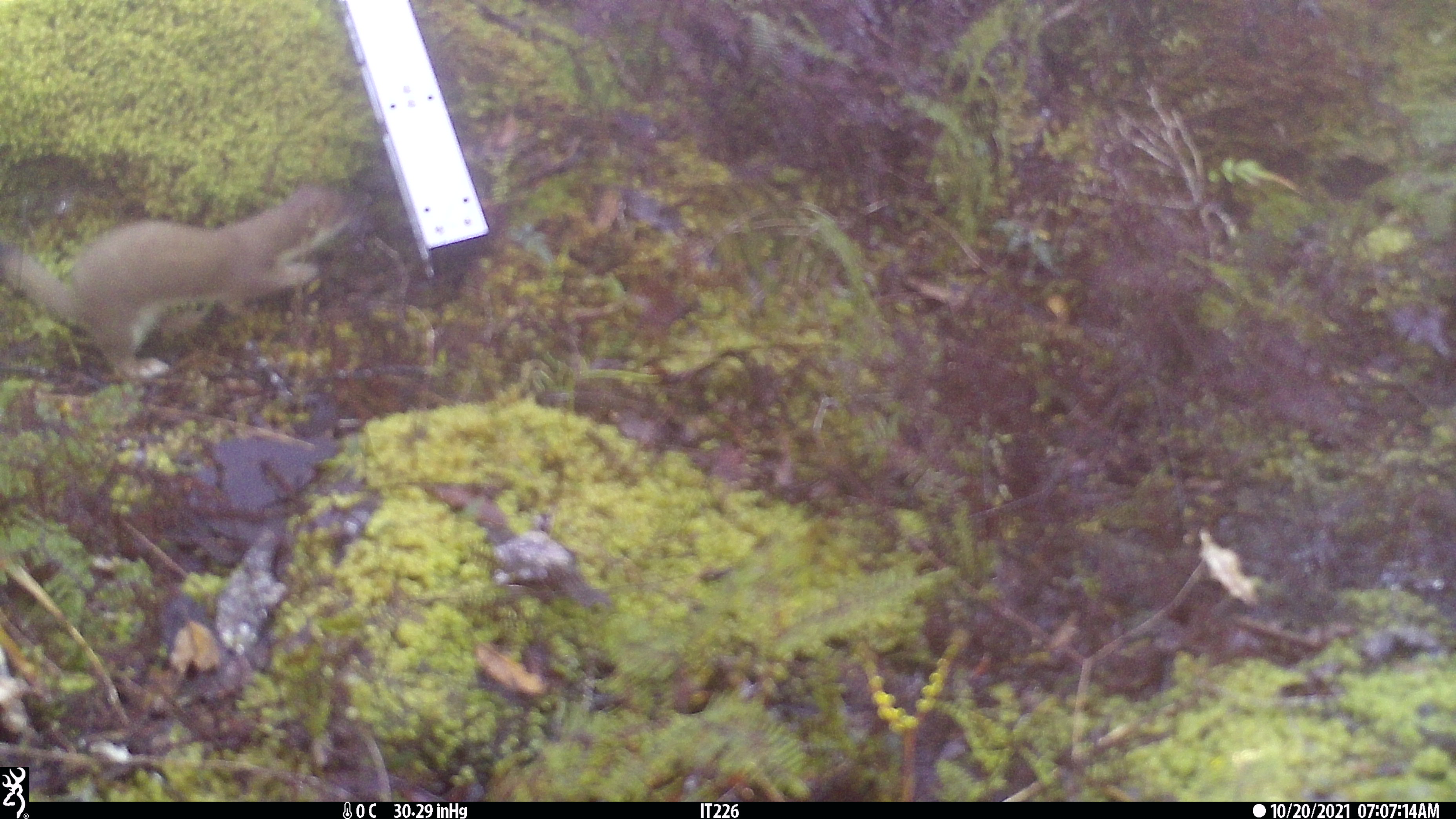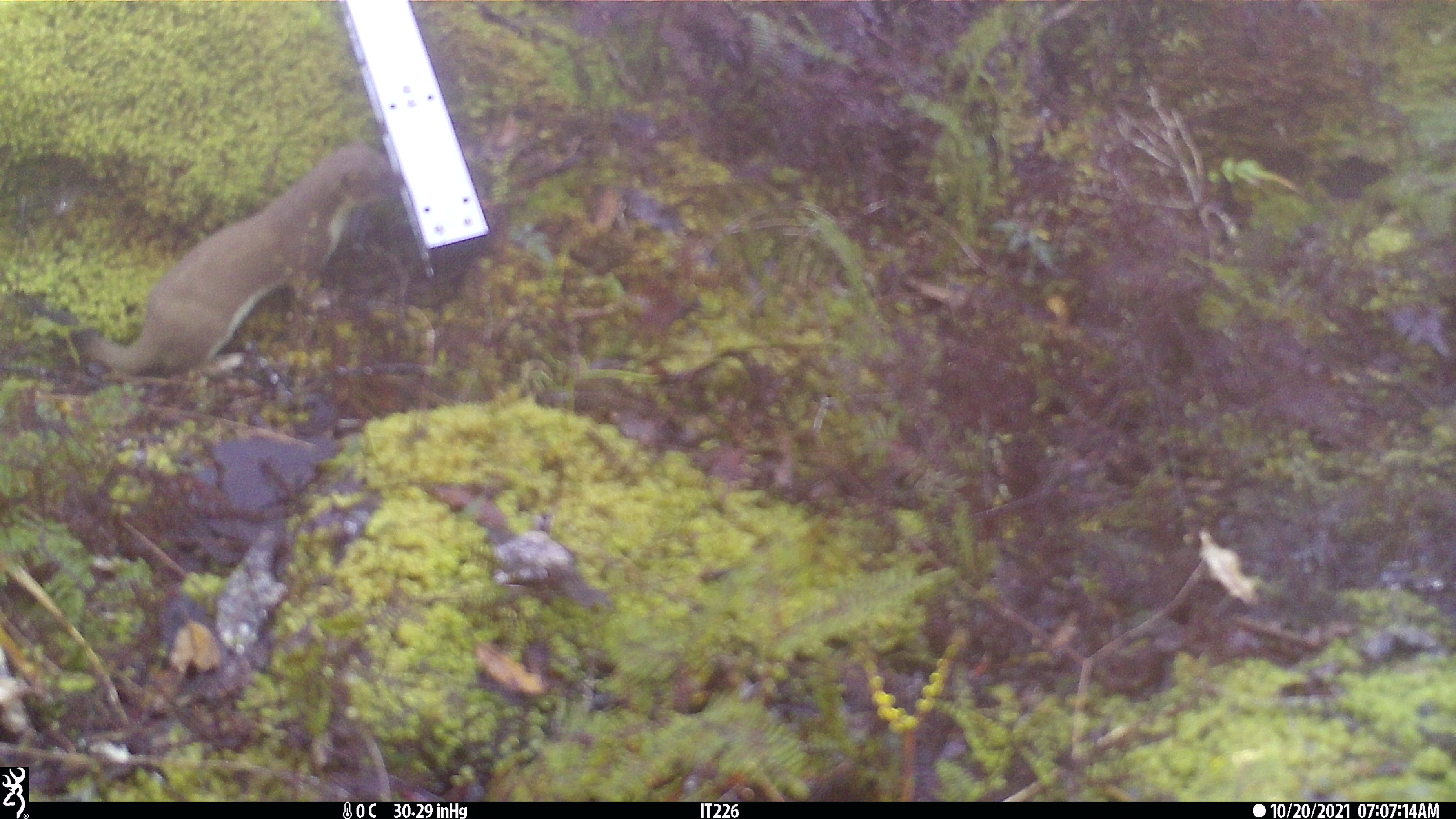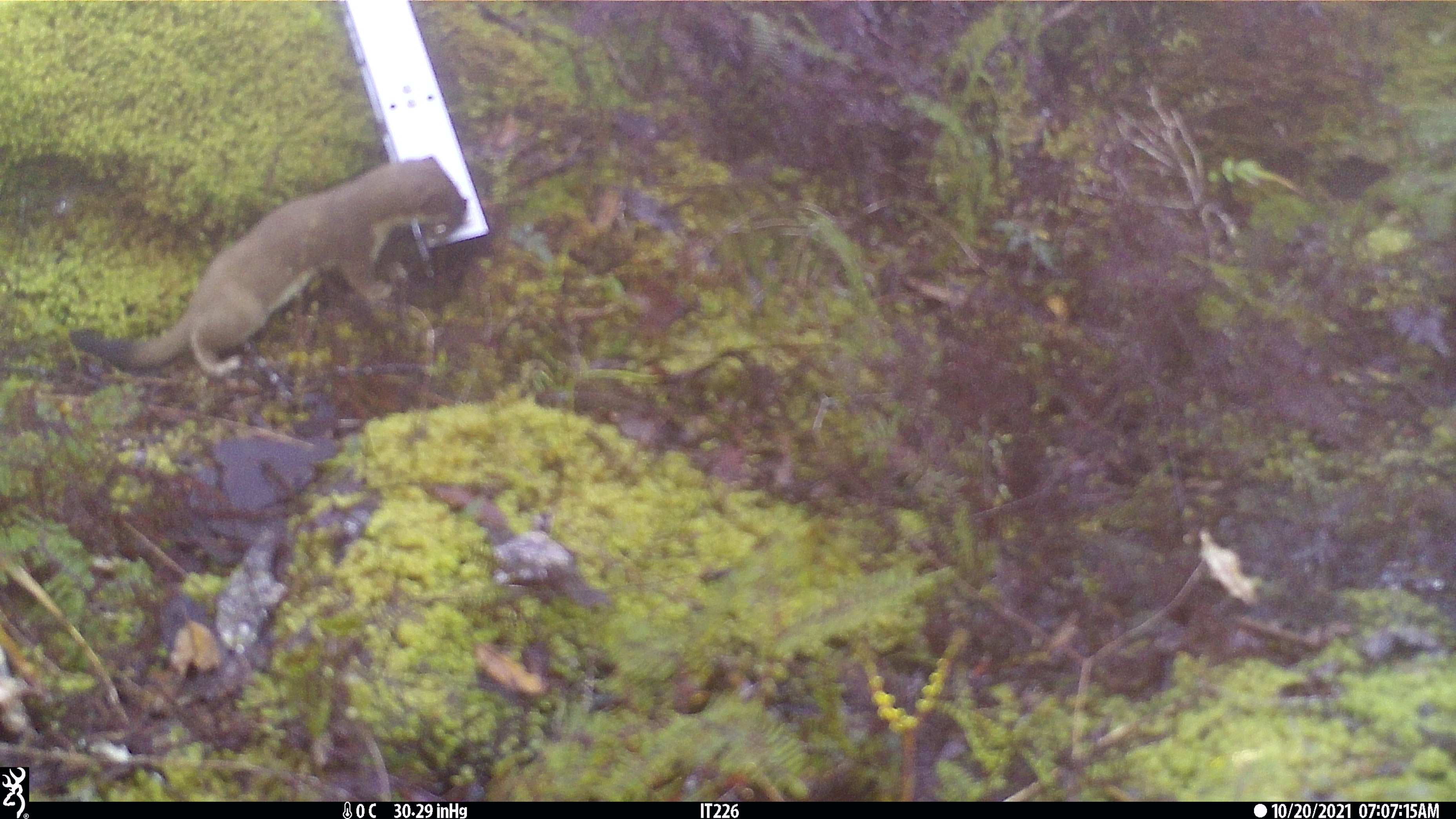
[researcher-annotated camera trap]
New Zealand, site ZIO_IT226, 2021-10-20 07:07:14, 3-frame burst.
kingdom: Animalia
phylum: Chordata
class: Mammalia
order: Carnivora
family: Mustelidae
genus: Mustela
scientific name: Mustela erminea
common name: stoat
Stoat (Mustela erminea).